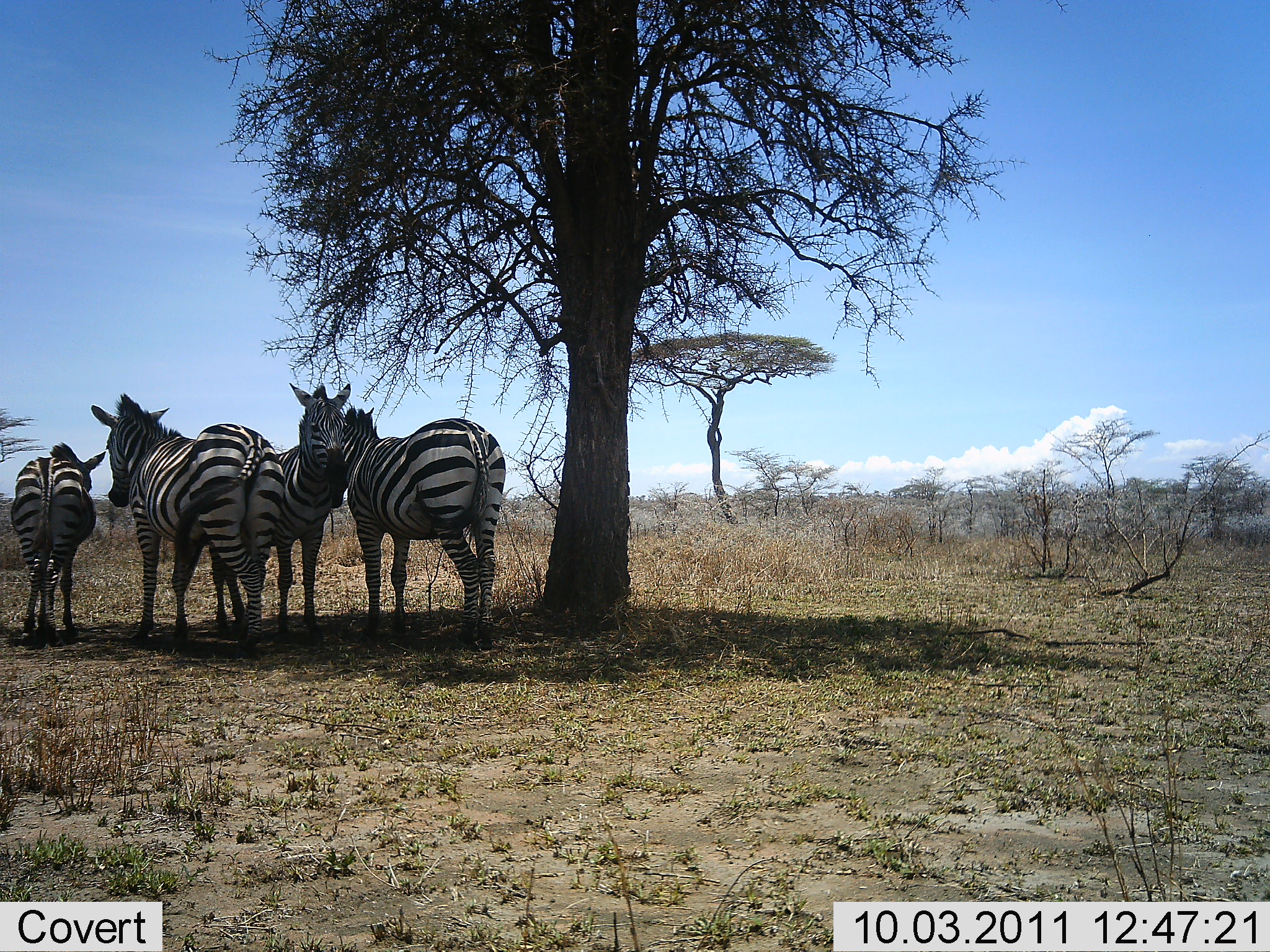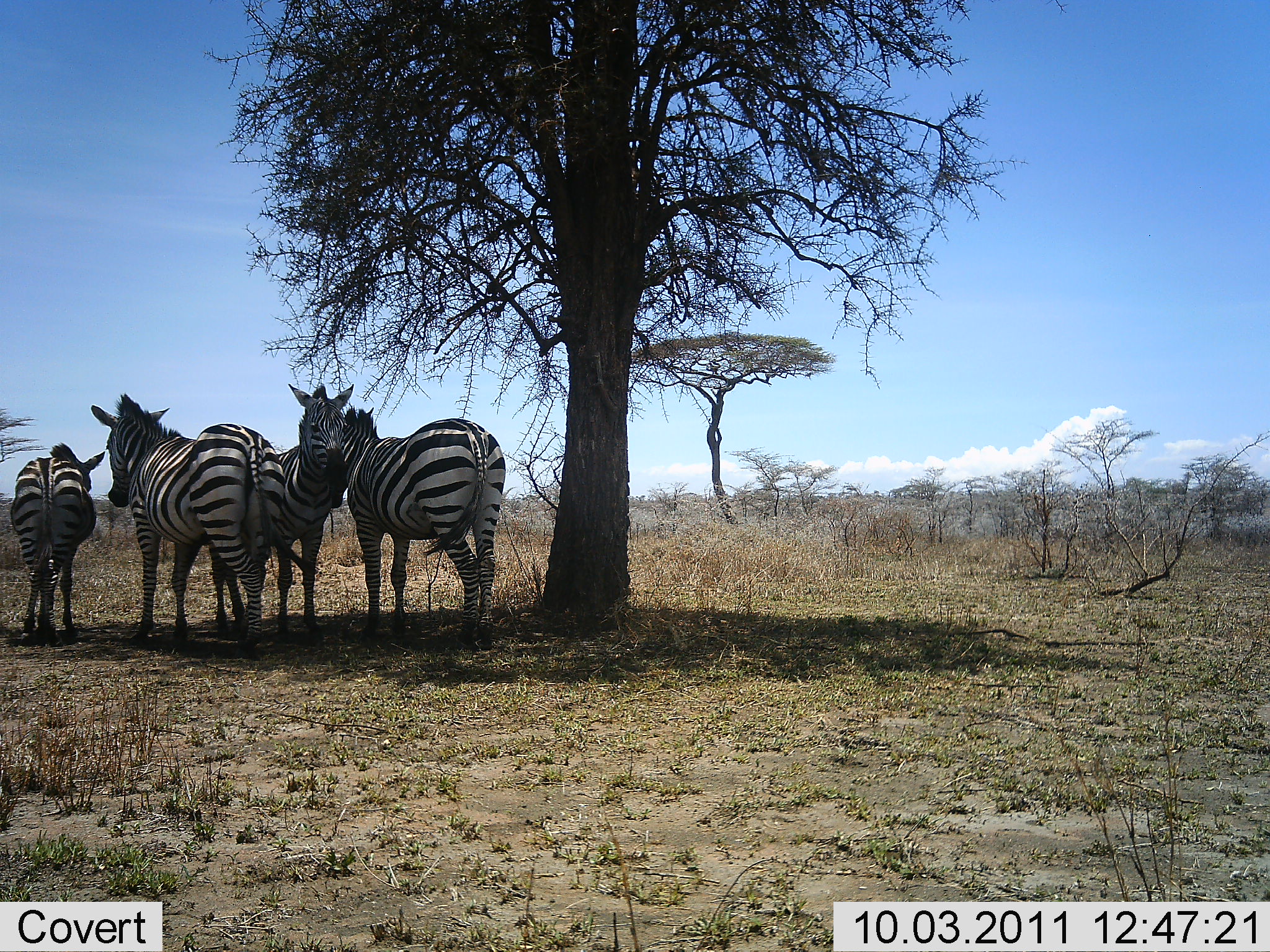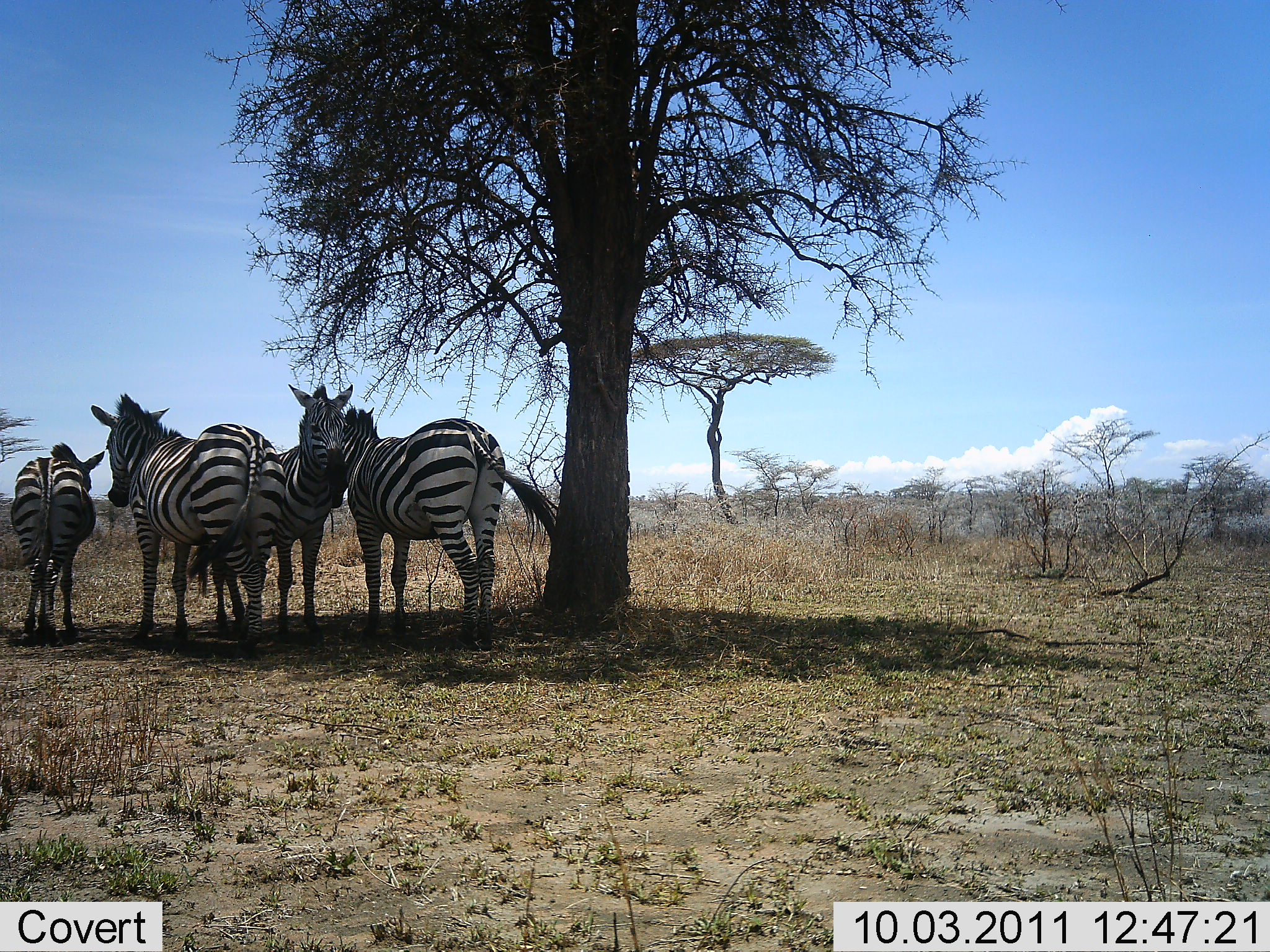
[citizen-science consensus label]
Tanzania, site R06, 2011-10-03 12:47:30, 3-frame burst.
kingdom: Animalia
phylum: Chordata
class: Mammalia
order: Perissodactyla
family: Equidae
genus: Equus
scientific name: Equus quagga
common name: plains zebra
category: zebra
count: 4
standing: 82%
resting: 29%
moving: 0%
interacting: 6%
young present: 0%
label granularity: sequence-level